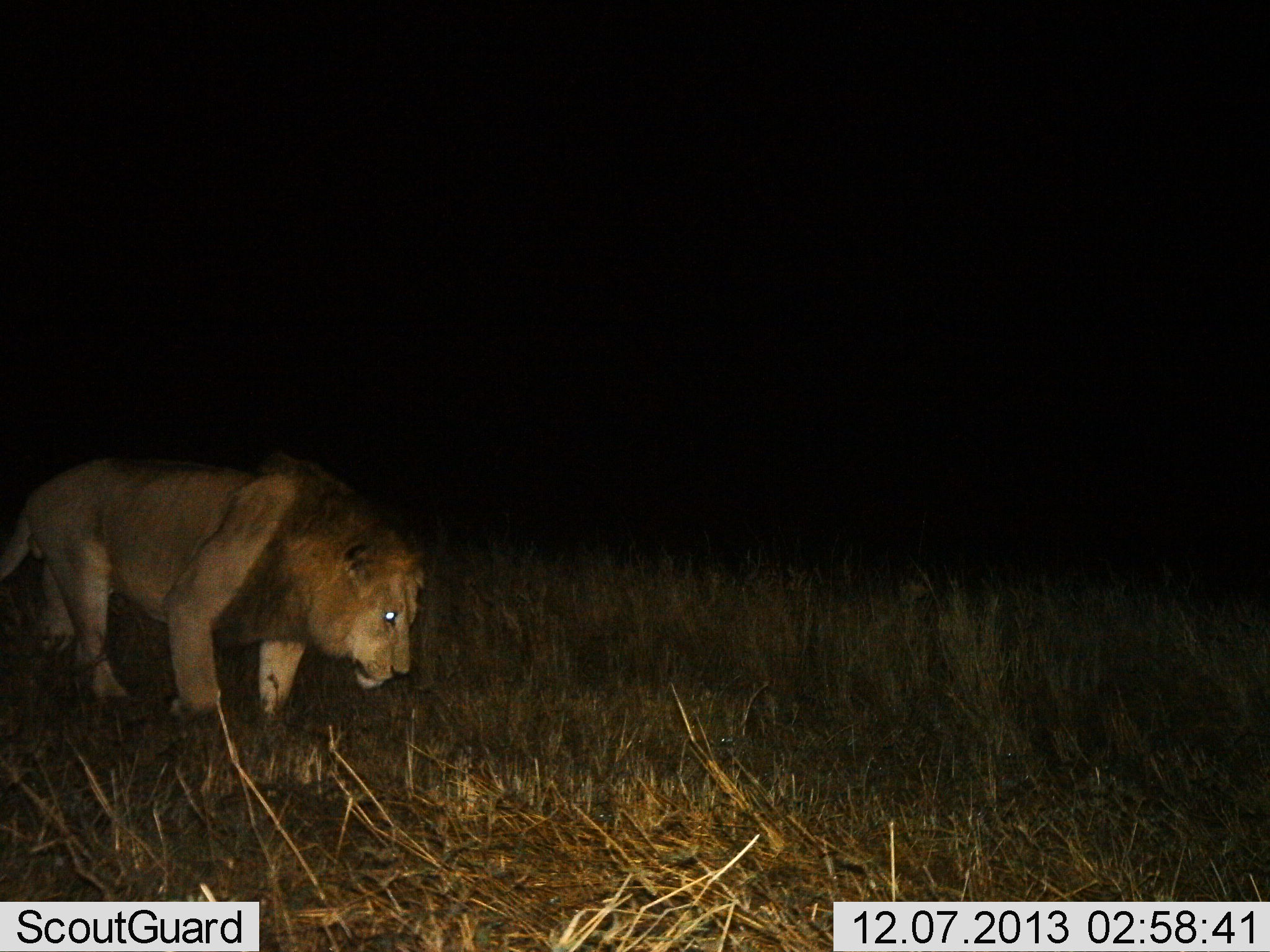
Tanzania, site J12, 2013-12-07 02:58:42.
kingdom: Animalia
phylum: Chordata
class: Mammalia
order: Carnivora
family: Felidae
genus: Panthera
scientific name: Panthera leo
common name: lion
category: lionmale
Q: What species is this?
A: Lionmale (lion) (Panthera leo).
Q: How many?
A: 1.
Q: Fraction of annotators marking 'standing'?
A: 27%.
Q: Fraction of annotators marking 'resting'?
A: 0%.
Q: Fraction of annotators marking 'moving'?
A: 77%.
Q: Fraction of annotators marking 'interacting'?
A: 1%.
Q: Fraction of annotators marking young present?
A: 1%.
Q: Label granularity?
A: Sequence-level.